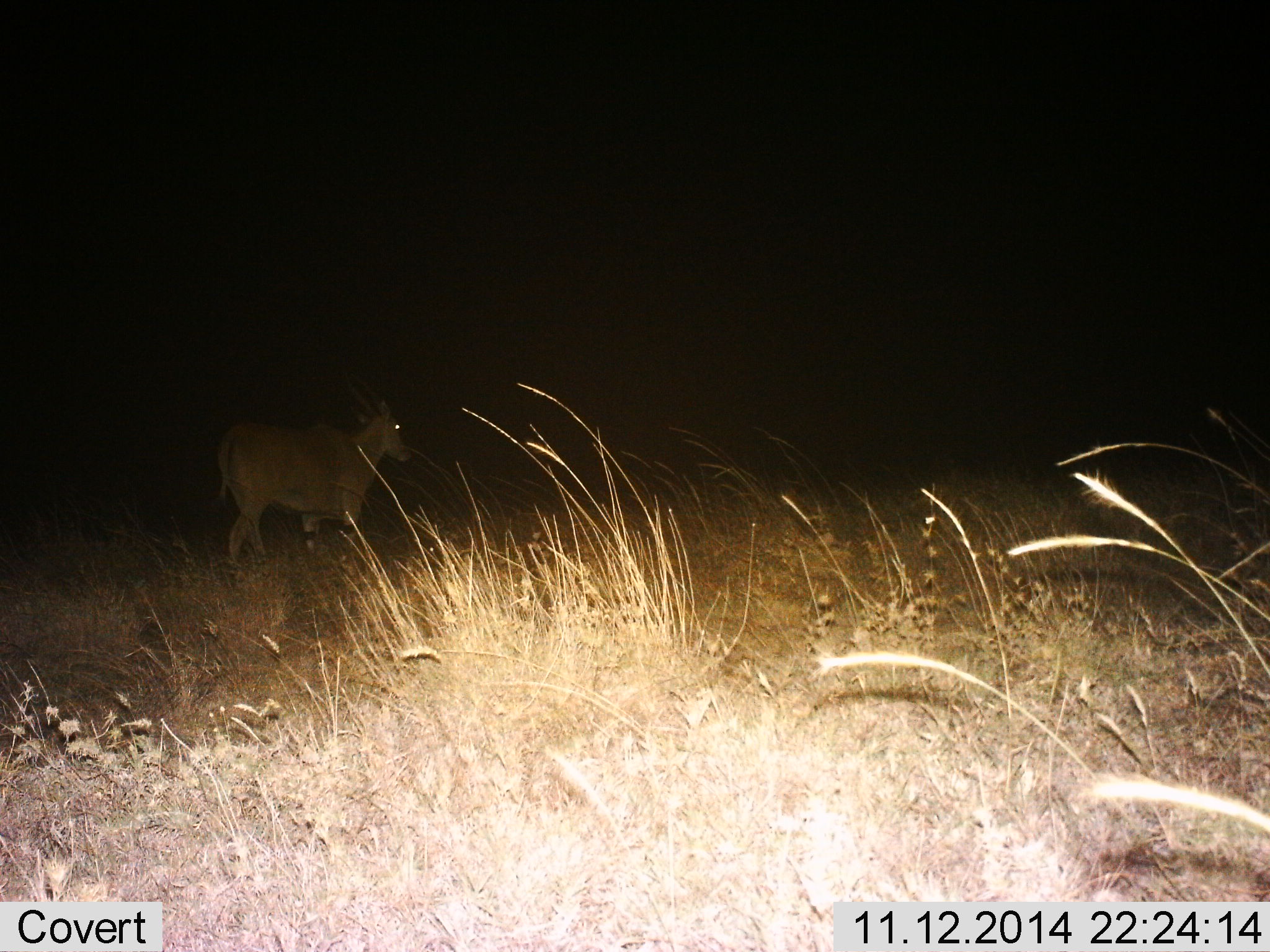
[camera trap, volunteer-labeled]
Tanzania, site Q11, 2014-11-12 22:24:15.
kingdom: Animalia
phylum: Chordata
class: Mammalia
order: Artiodactyla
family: Bovidae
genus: Tragelaphus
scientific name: Tragelaphus oryx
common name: eland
Eland (Tragelaphus oryx), count 1. Behavior (volunteer vote fractions): standing 30%, resting 0%, moving 70%, interacting 0%. Young present (vote fraction): 0%. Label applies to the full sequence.